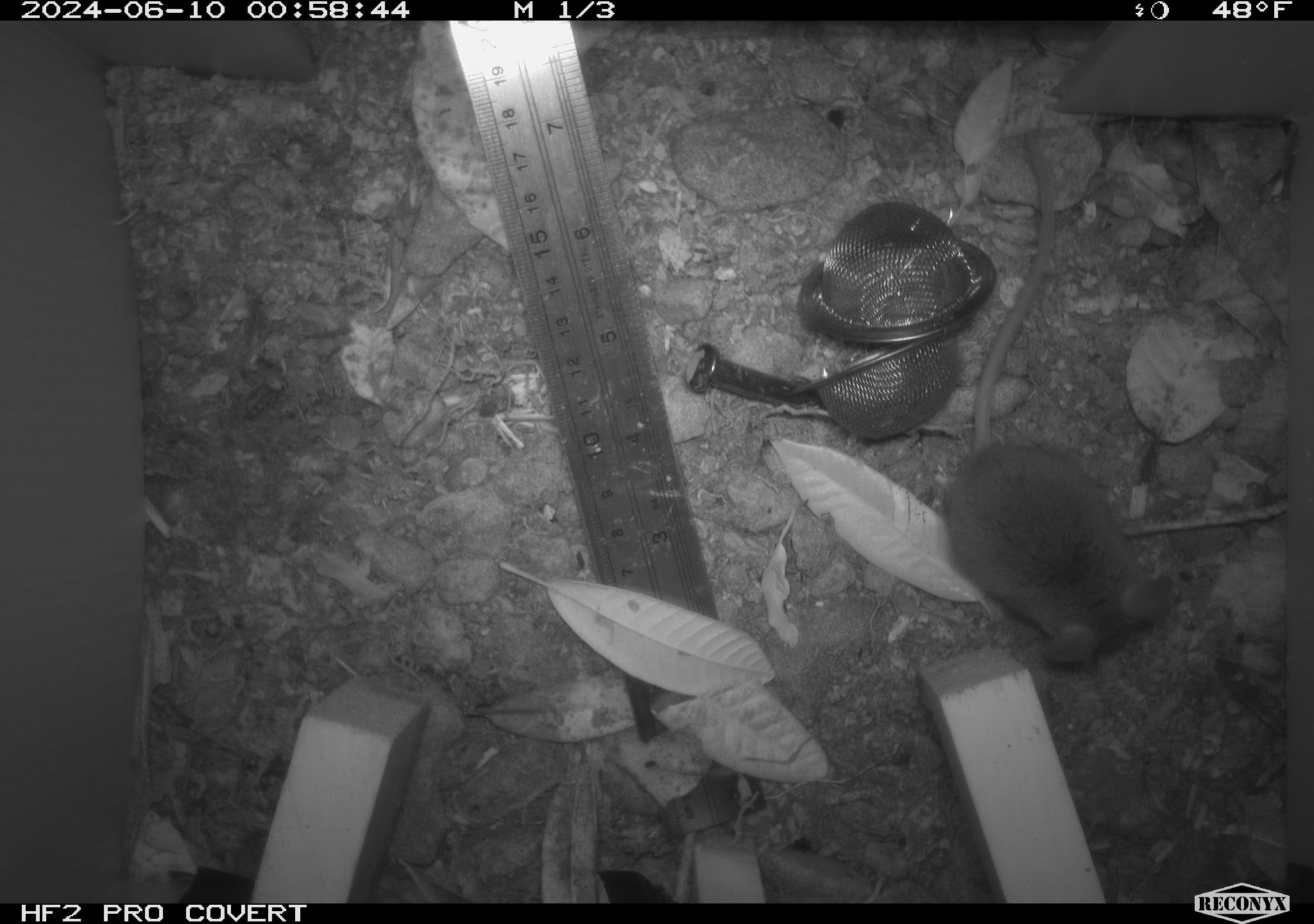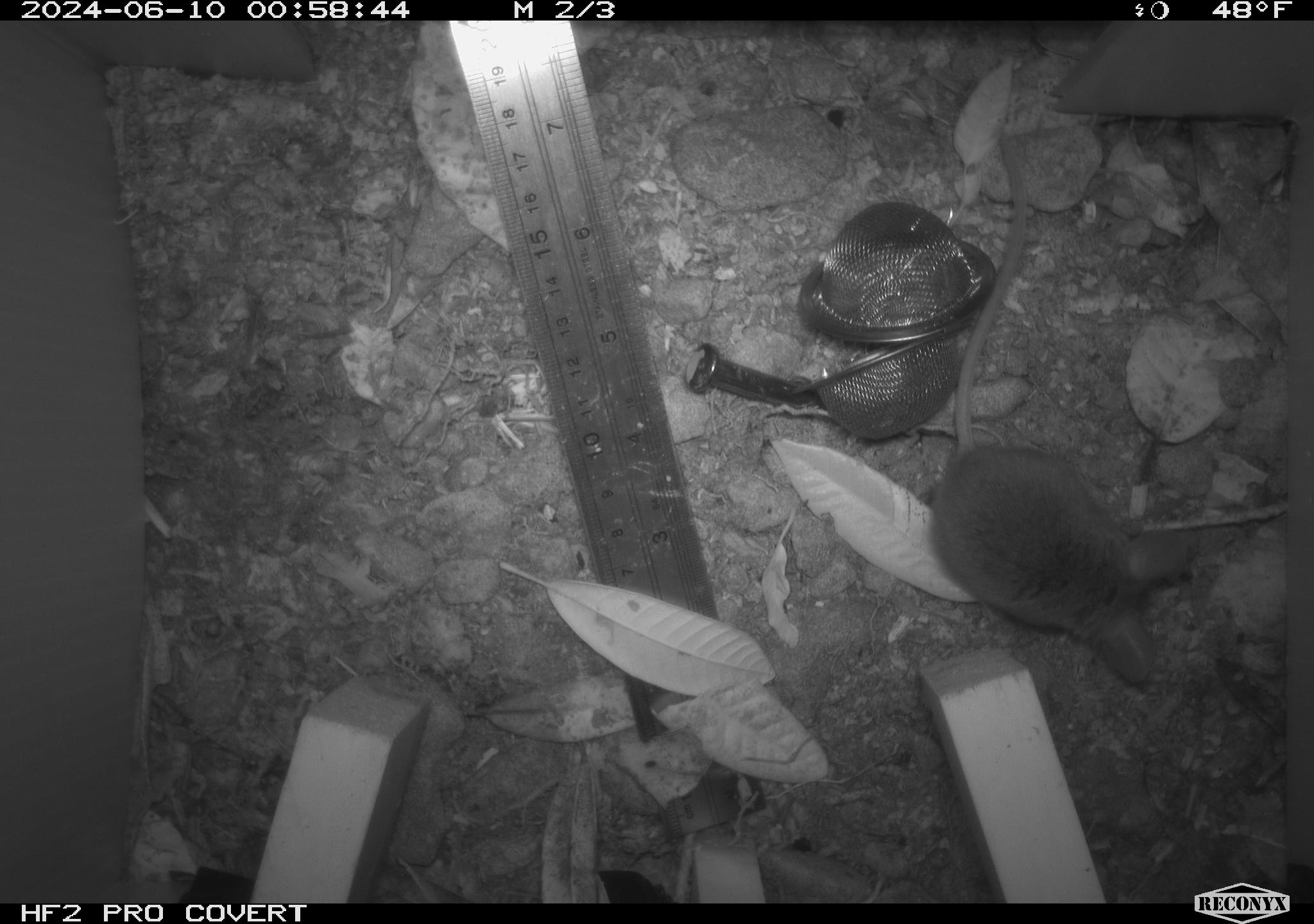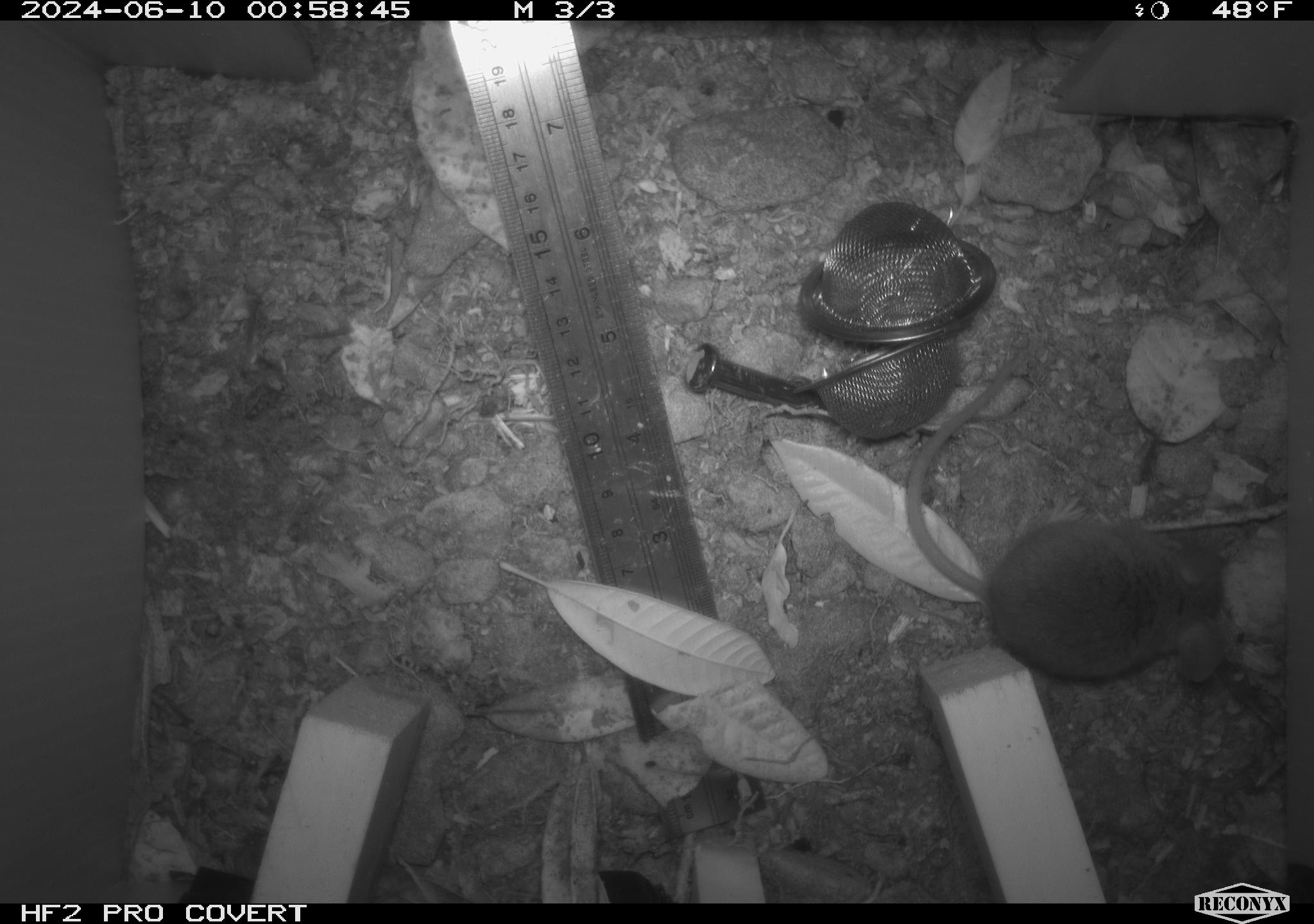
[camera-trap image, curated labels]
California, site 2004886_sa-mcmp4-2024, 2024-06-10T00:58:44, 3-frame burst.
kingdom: Animalia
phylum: Chordata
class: Mammalia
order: Rodentia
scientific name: Rodentia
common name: mouse species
Mouse species (Rodentia).